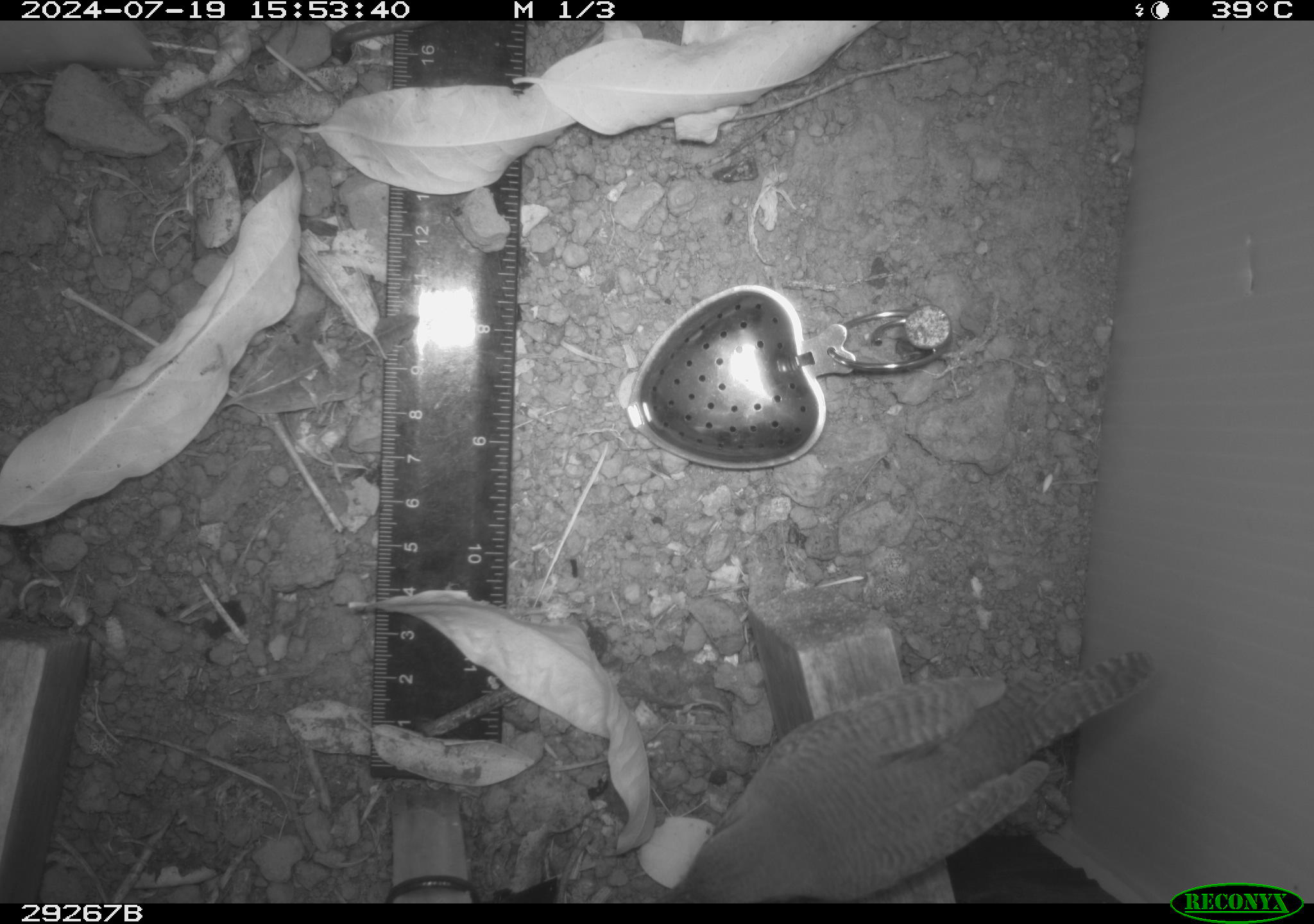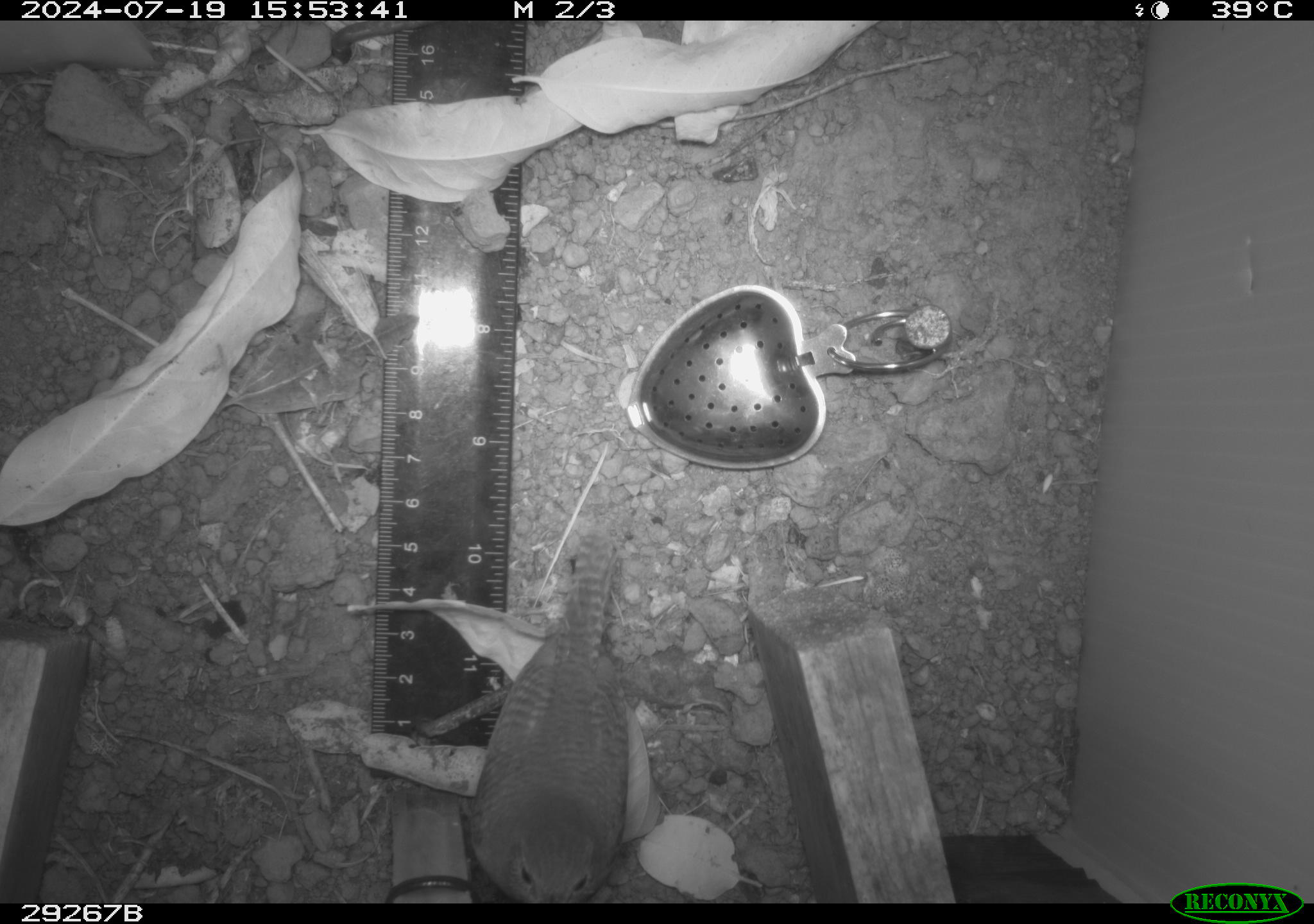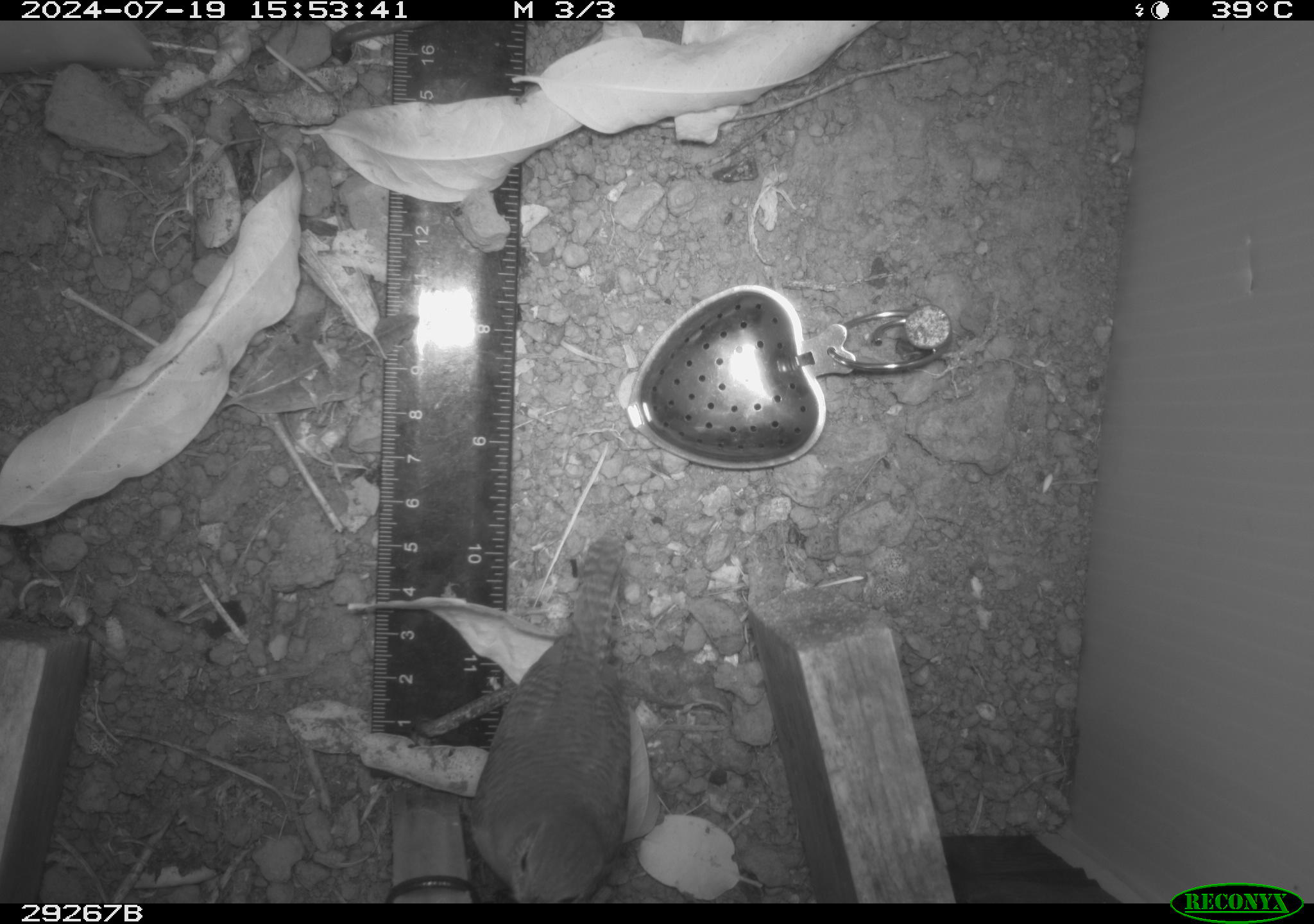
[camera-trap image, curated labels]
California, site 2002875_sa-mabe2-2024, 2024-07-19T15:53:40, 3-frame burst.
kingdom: Animalia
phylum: Chordata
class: Aves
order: Passeriformes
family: Troglodytidae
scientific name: Troglodytidae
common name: wren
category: troglodytidae family